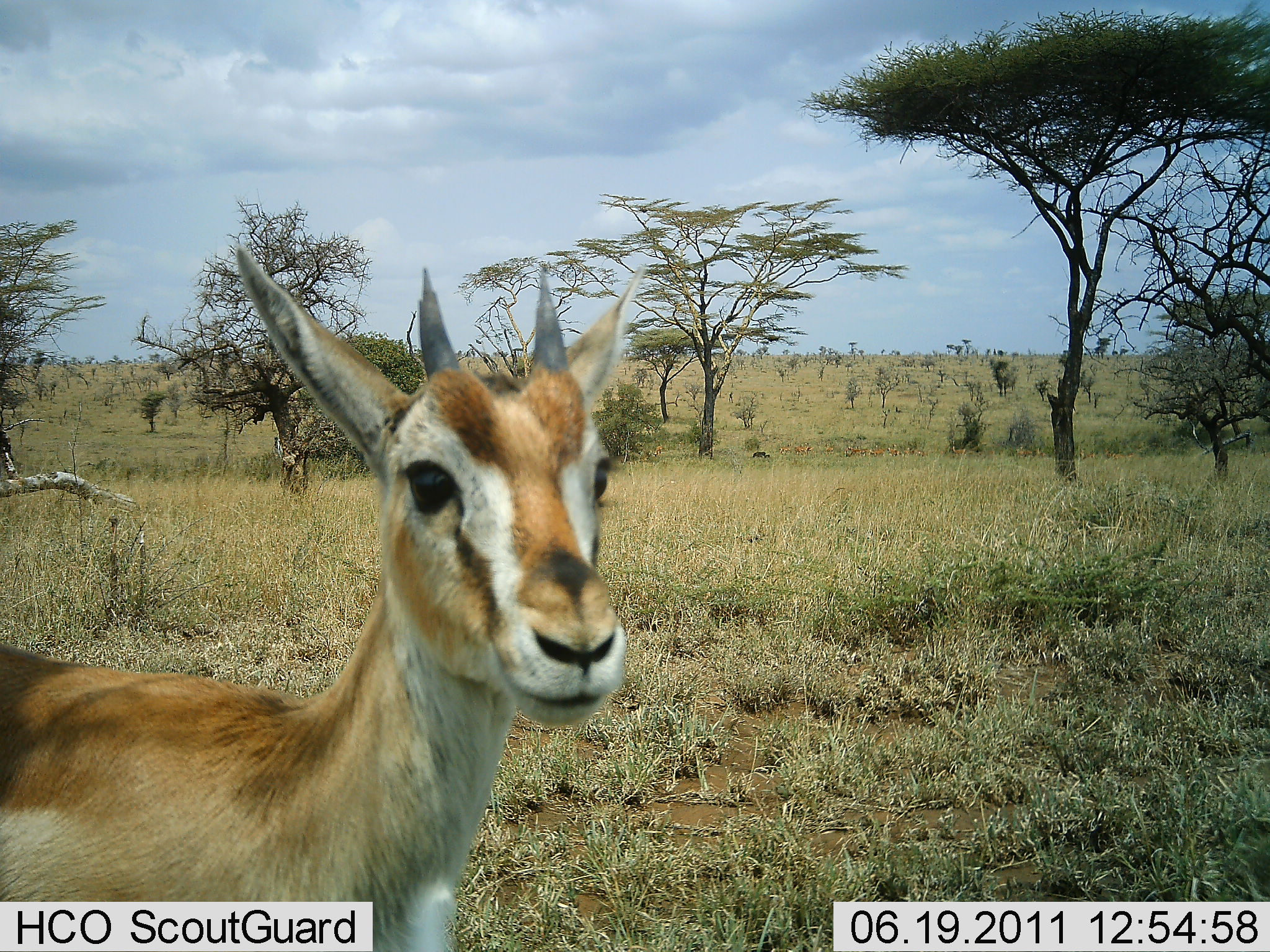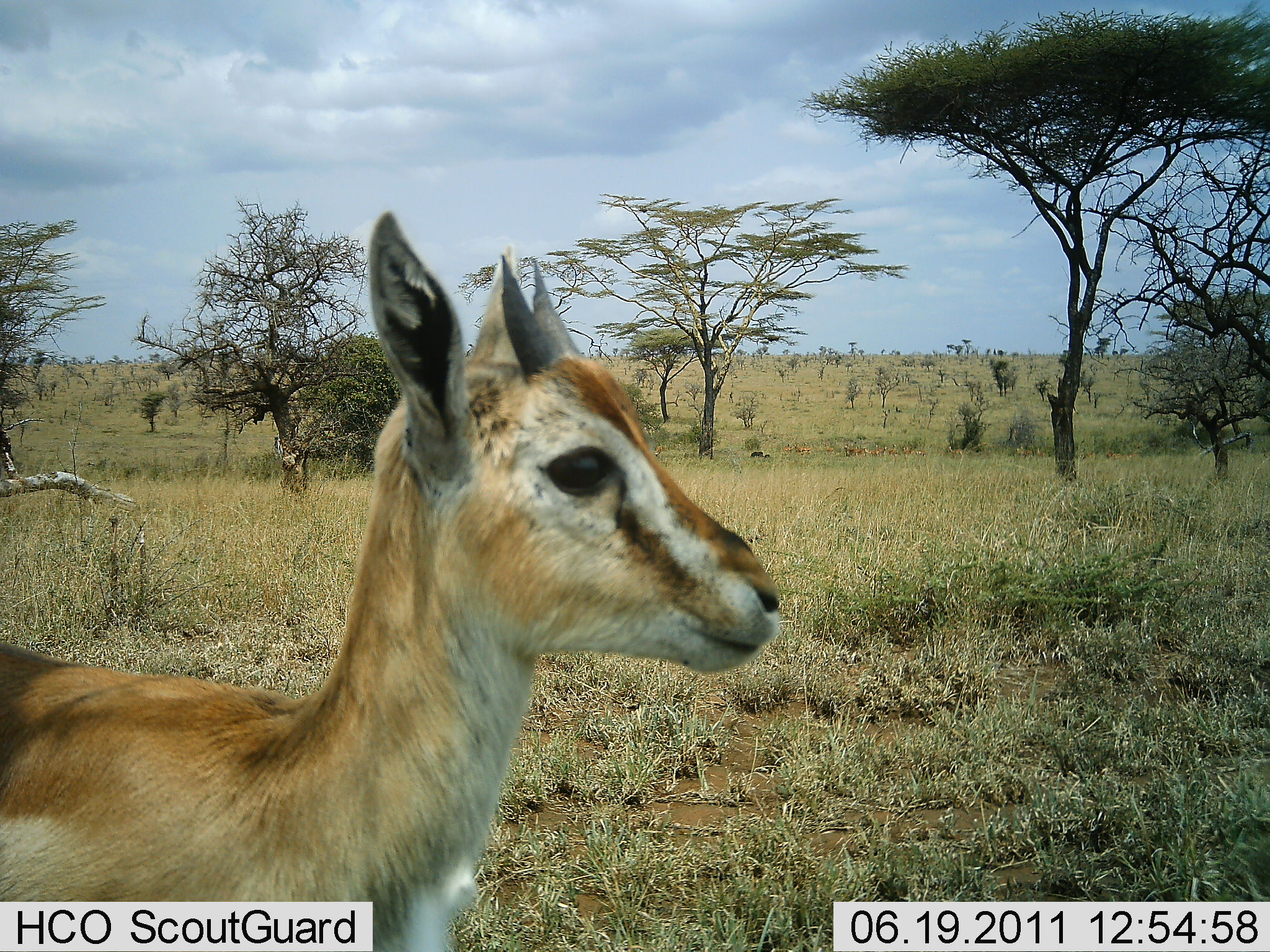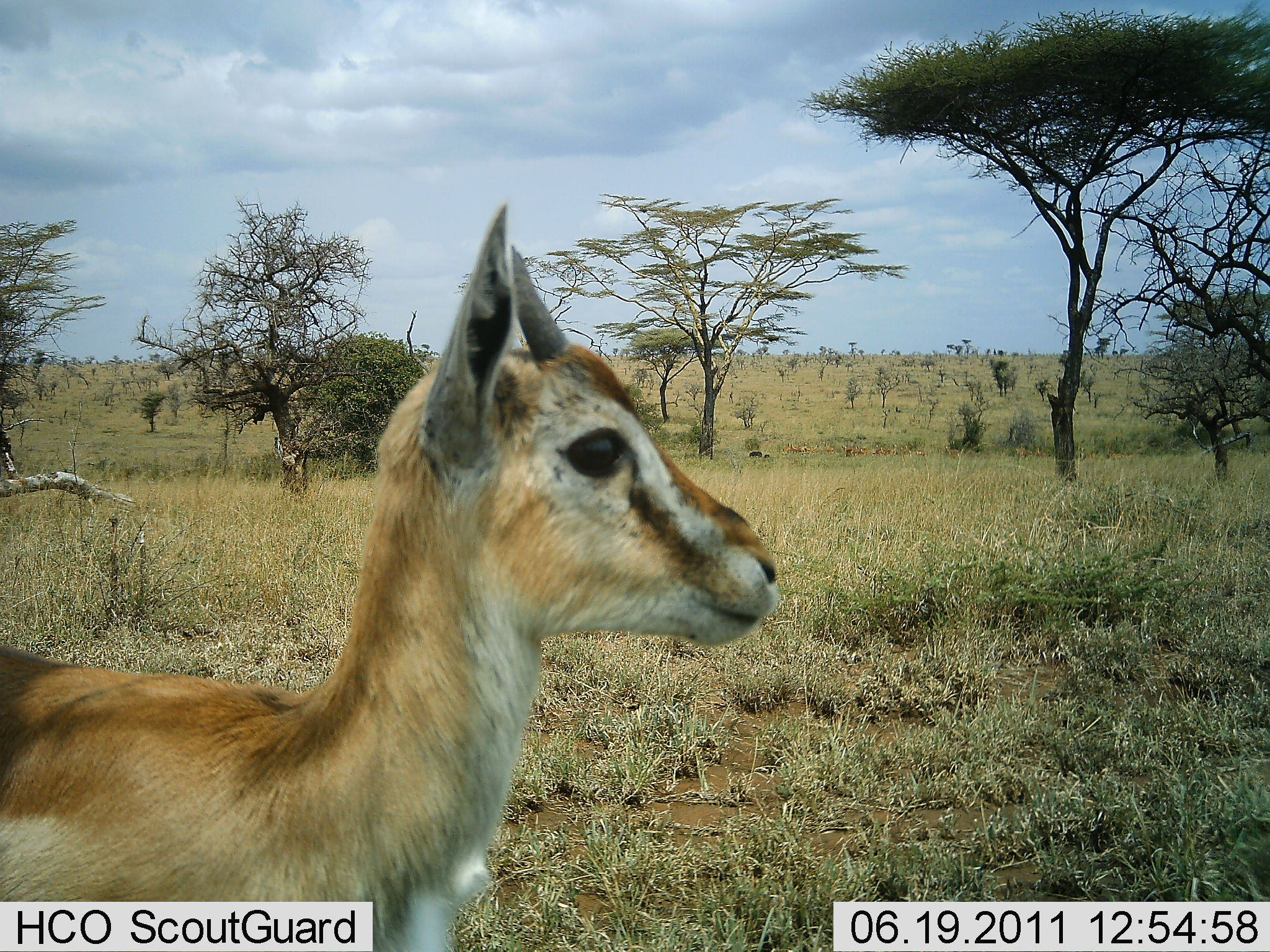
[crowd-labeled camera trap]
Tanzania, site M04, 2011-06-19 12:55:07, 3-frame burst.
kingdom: Animalia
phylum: Chordata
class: Mammalia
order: Artiodactyla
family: Bovidae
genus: Eudorcas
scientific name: Eudorcas thomsonii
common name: thomson's gazelle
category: gazellethomsons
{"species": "gazellethomsons (thomson's gazelle) (Eudorcas thomsonii)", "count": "1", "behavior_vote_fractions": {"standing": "100%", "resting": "0%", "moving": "0%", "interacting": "10%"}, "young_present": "0%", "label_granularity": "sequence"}